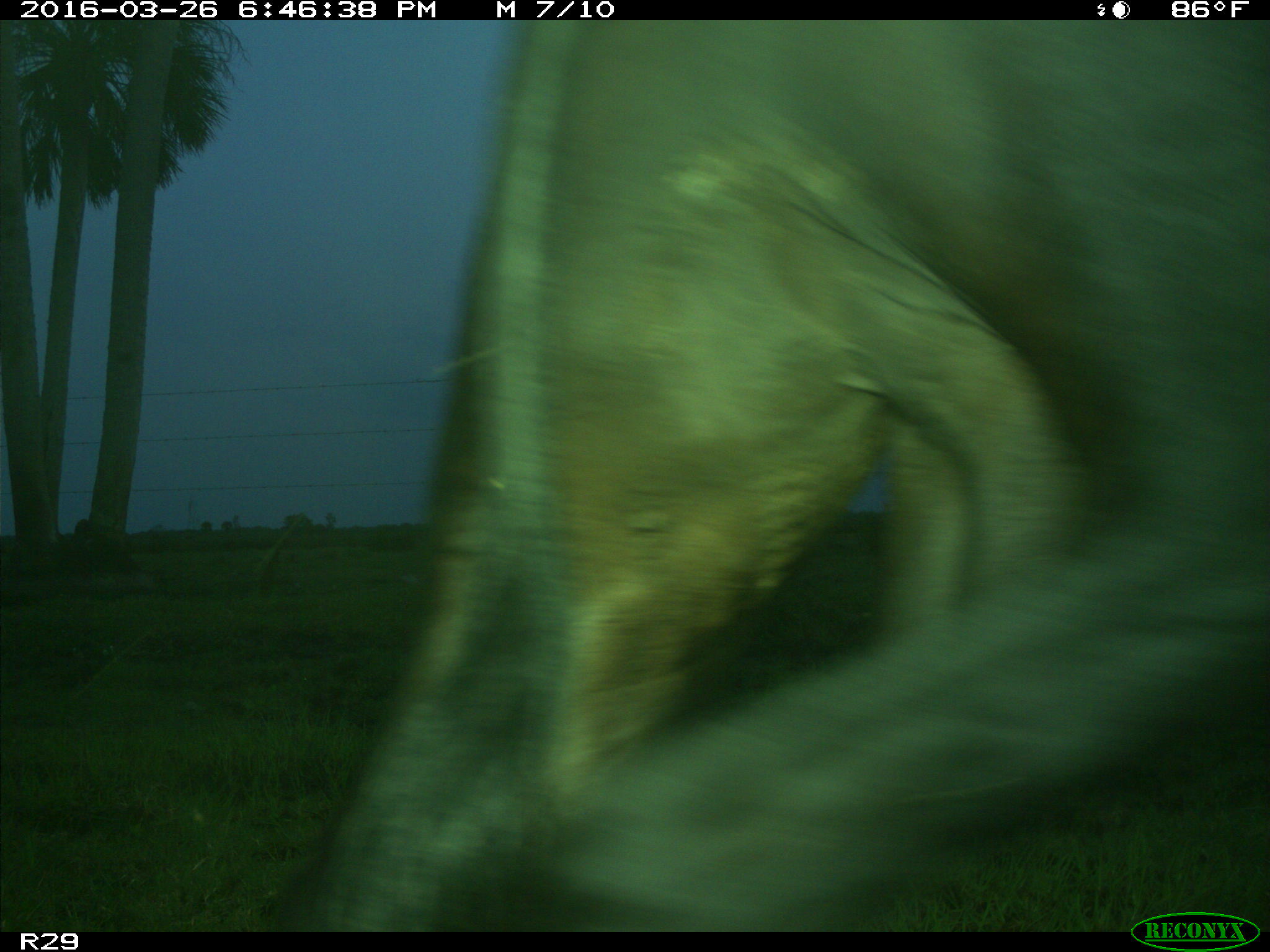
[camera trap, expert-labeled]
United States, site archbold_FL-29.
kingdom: Animalia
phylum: Chordata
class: Mammalia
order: Artiodactyla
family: Bovidae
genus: Bos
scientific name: Bos taurus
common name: domestic cow